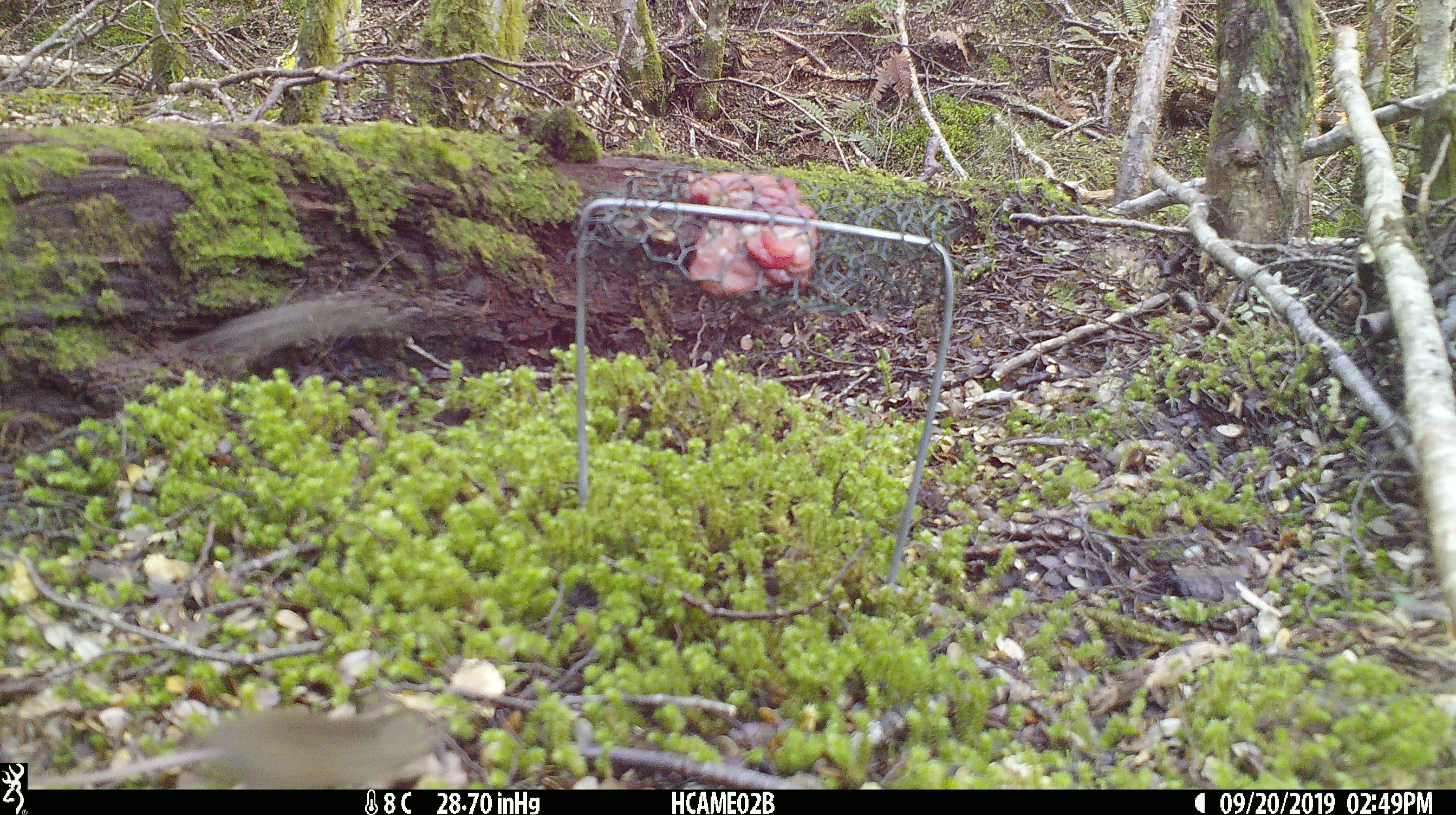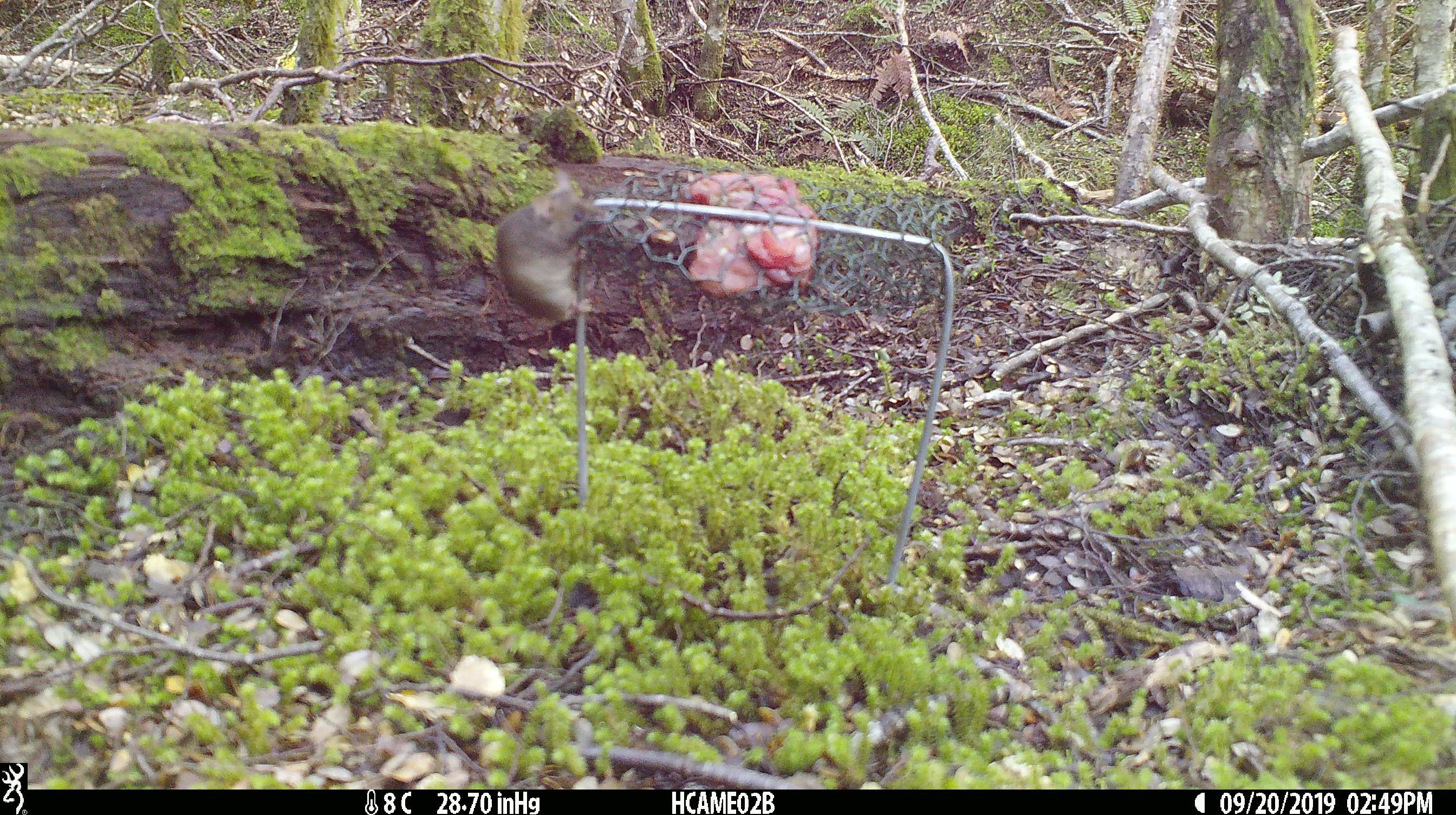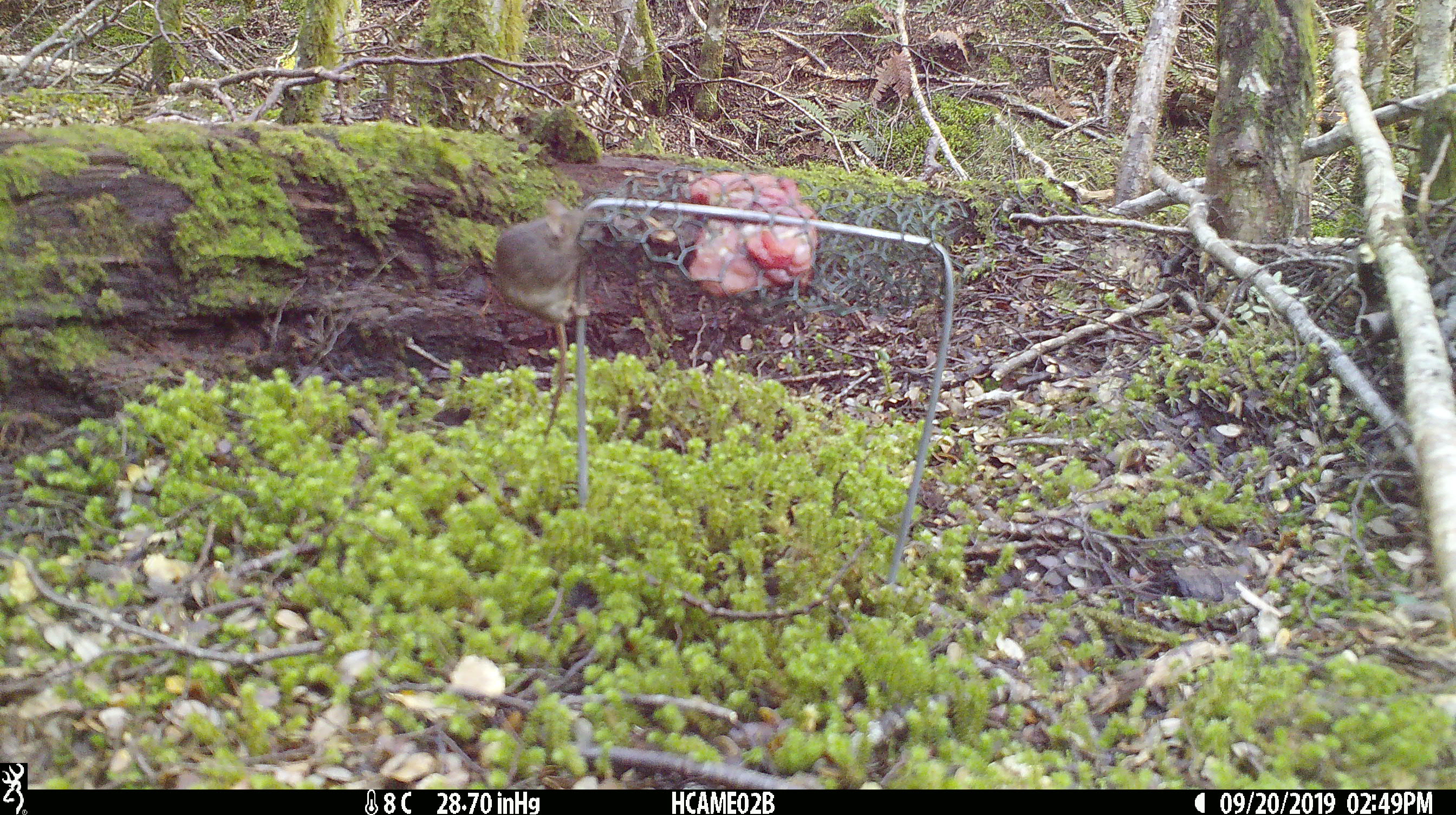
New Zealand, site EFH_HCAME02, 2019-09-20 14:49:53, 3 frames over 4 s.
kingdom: Animalia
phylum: Chordata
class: Mammalia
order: Rodentia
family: Muridae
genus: Mus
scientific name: Mus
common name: mouse